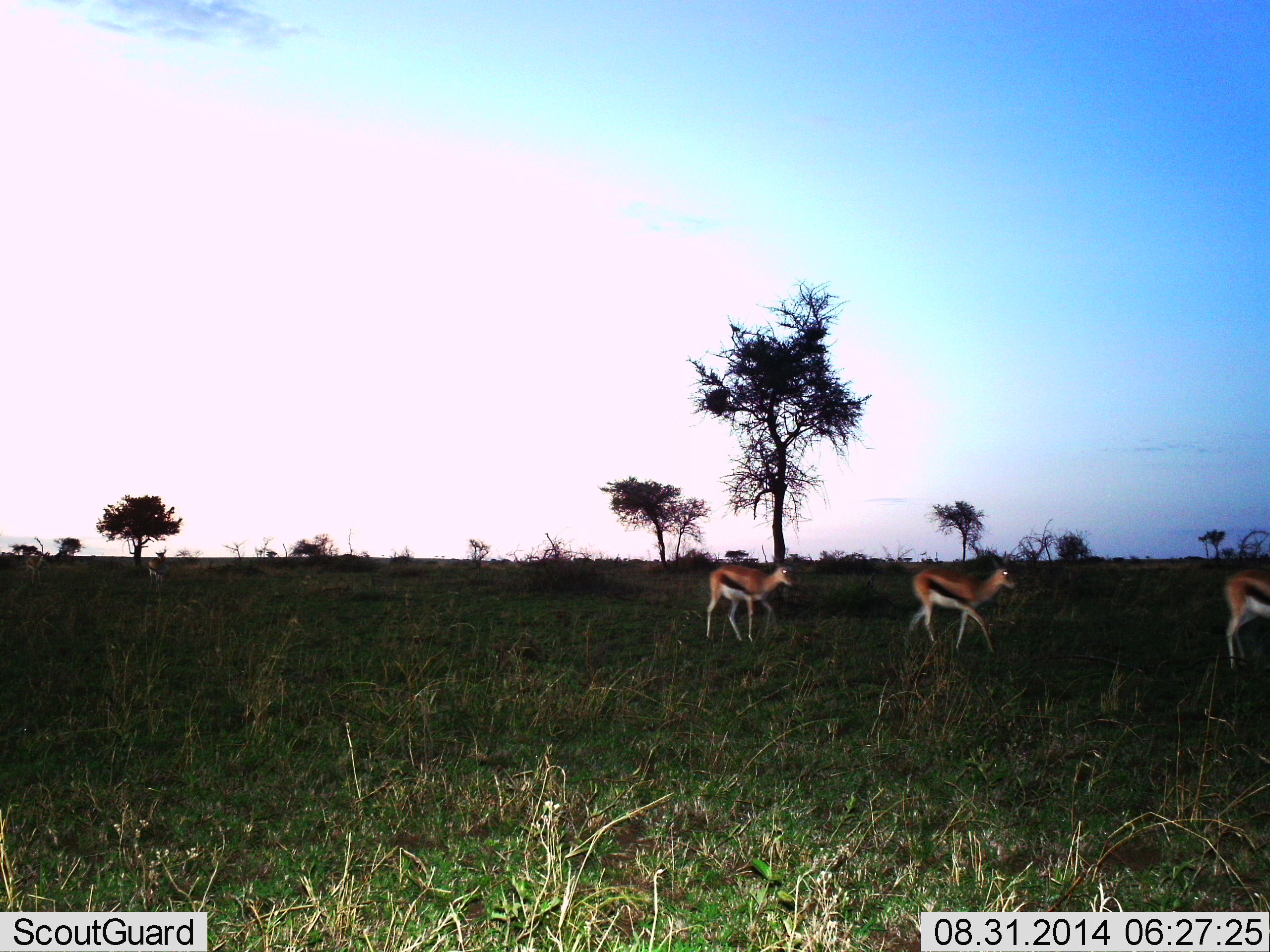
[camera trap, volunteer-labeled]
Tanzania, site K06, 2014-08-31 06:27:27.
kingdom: Animalia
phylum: Chordata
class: Mammalia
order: Artiodactyla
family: Bovidae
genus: Eudorcas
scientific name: Eudorcas thomsonii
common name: thomson's gazelle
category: gazellethomsons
Gazellethomsons (thomson's gazelle) (Eudorcas thomsonii), count 3. Behavior (volunteer vote fractions): standing 0%, resting 0%, moving 100%, interacting 0%. Young present (vote fraction): 0%. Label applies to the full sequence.